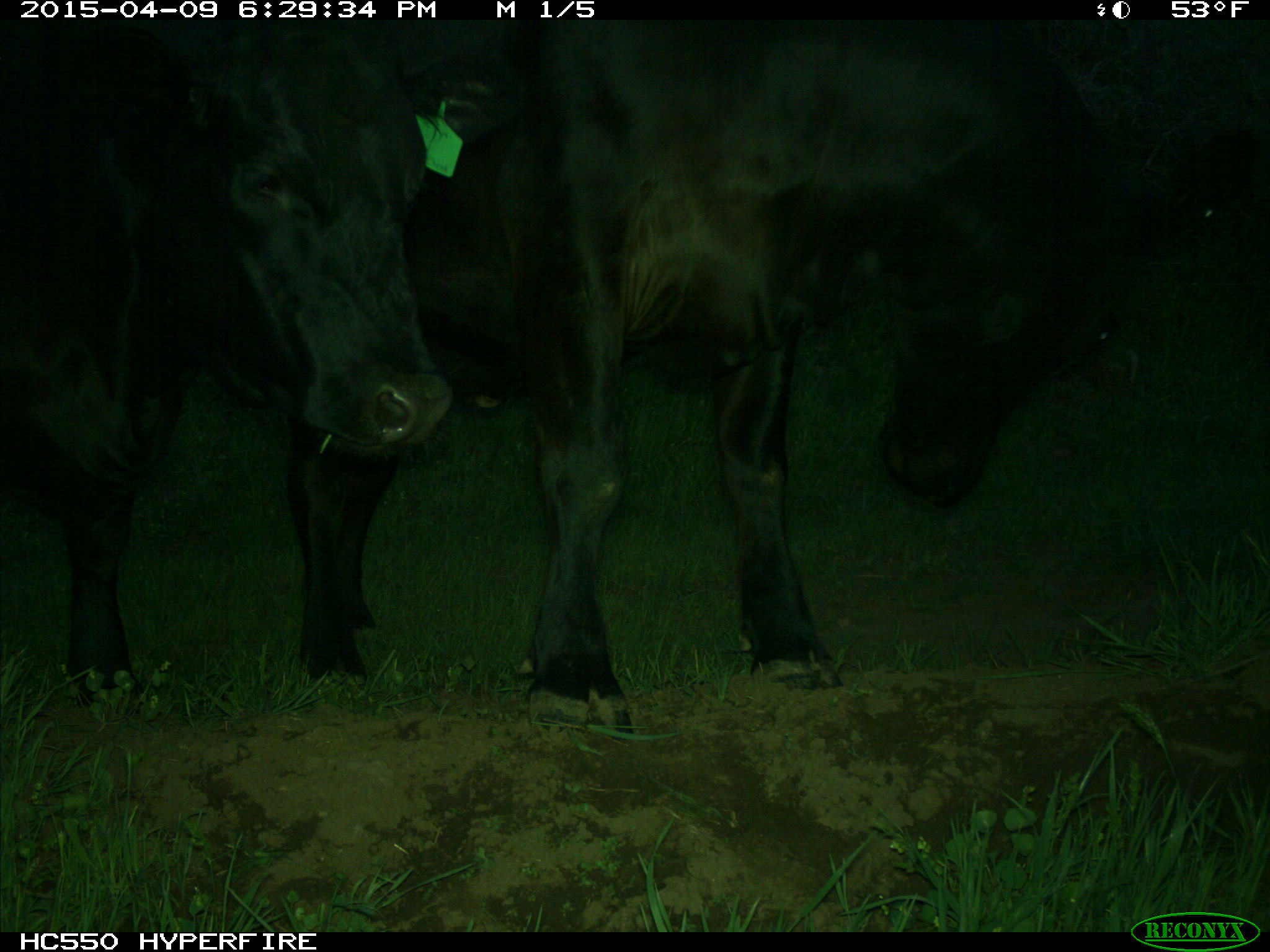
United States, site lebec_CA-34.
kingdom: Animalia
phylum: Chordata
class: Mammalia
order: Artiodactyla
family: Bovidae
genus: Bos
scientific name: Bos taurus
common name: domestic cow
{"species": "Bos taurus (domestic cow)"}